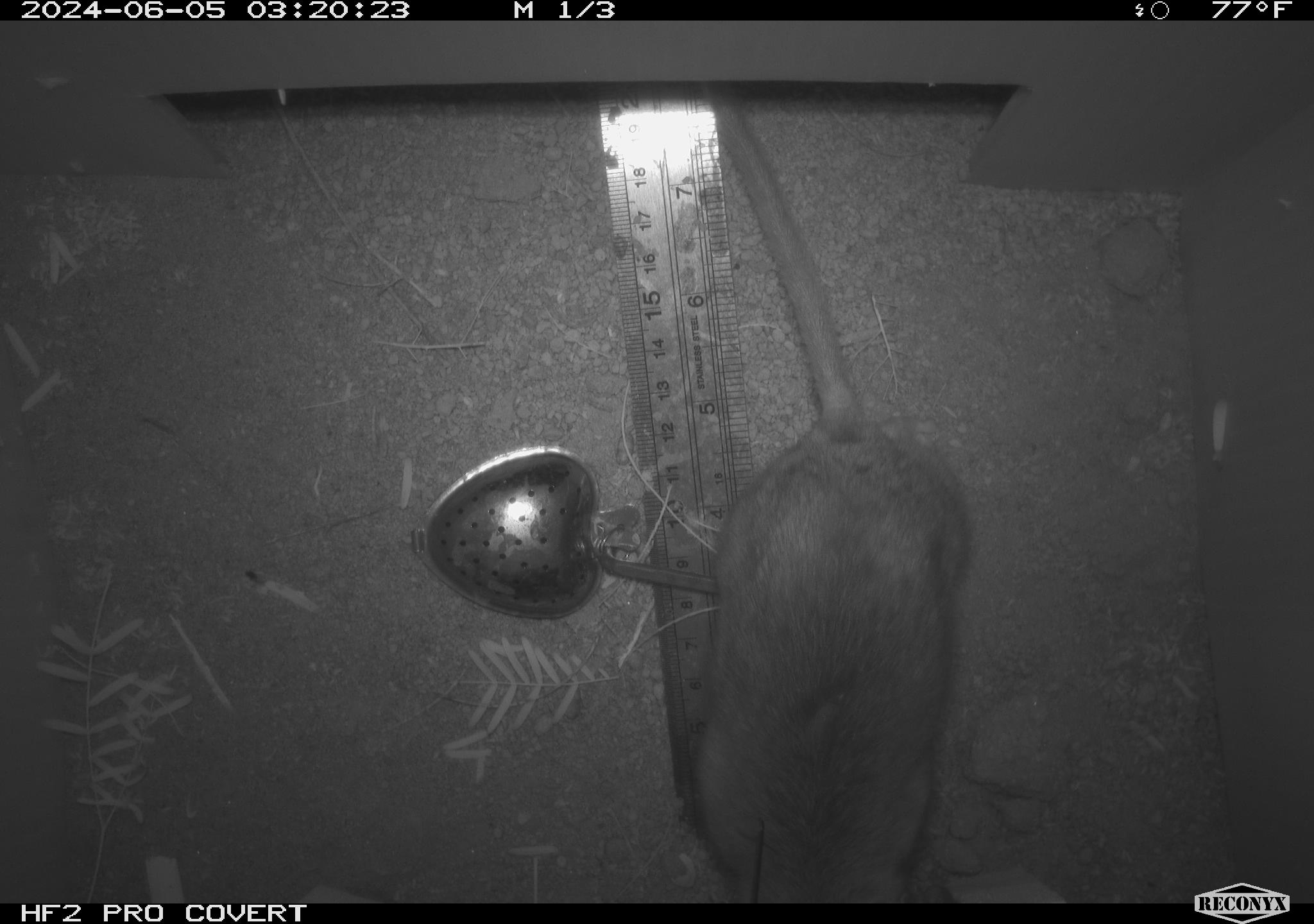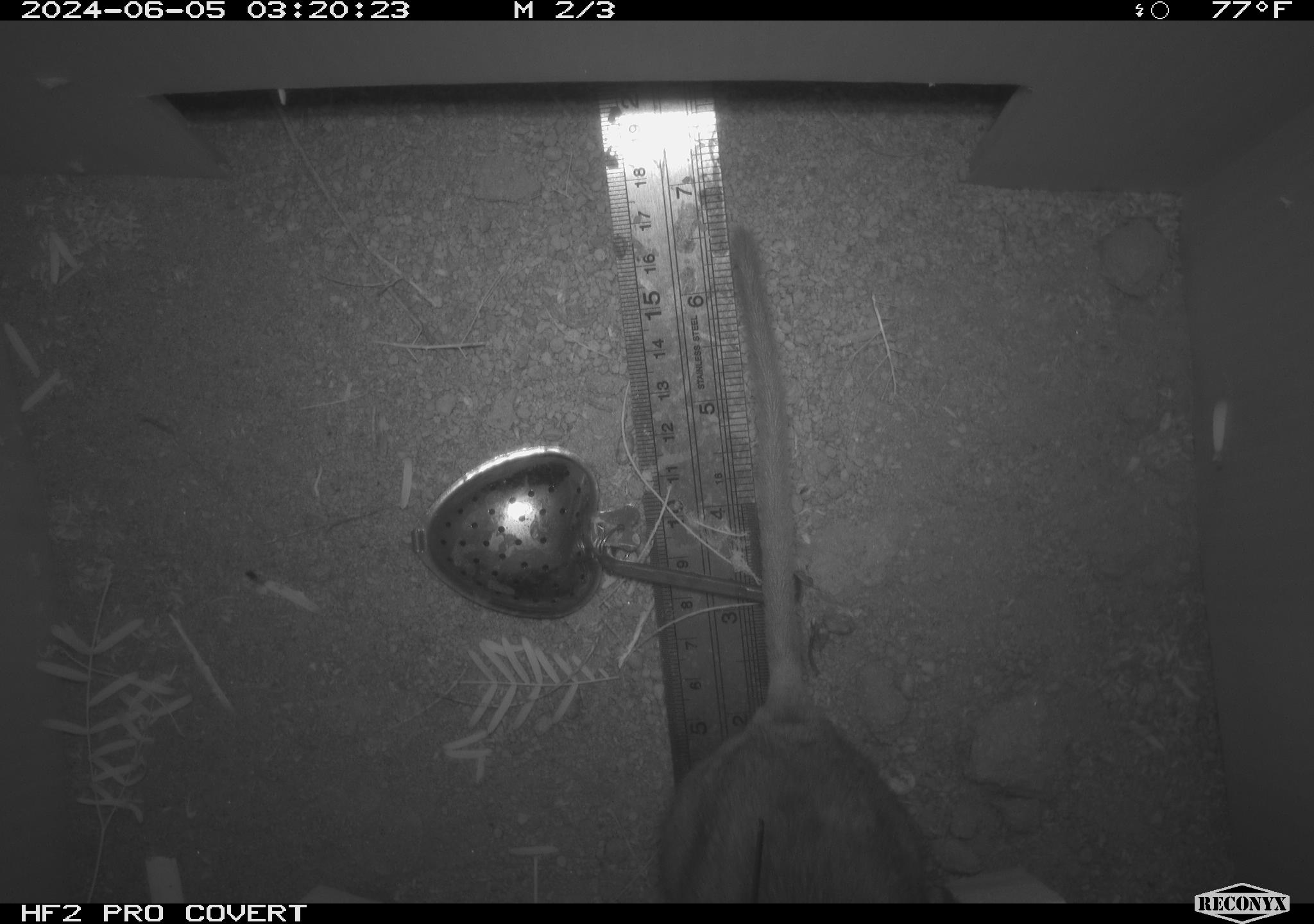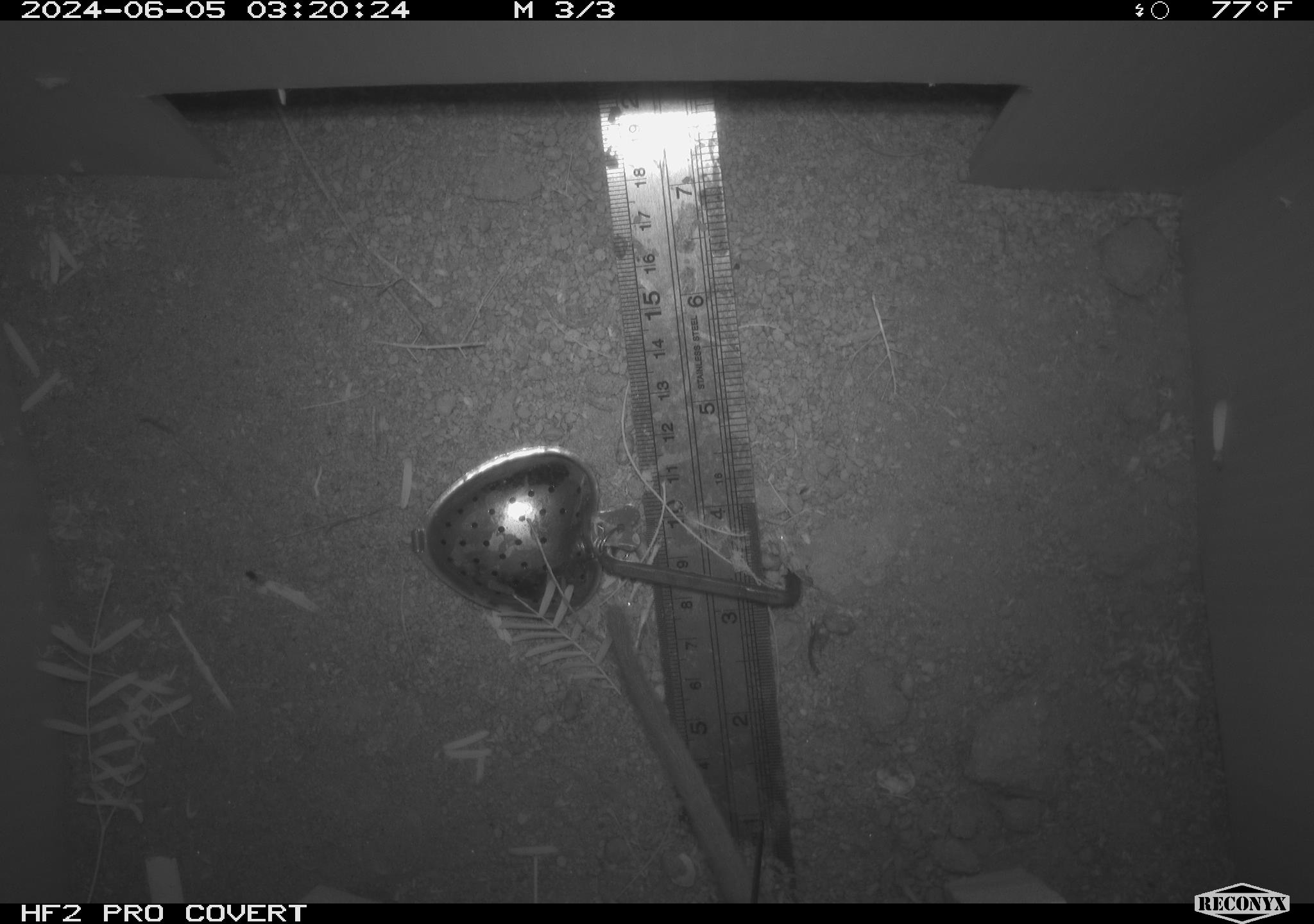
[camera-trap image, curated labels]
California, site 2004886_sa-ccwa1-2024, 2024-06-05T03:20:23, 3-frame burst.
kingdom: Animalia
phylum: Chordata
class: Mammalia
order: Rodentia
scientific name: Rodentia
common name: woodrat or rat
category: woodrat or rat species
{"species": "woodrat or rat species (woodrat or rat) (Rodentia)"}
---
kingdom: Animalia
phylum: Chordata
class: Mammalia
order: Rodentia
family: Cricetidae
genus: Neotoma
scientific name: Neotoma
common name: pack rat or woodrat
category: neotoma species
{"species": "neotoma species (pack rat or woodrat) (Neotoma)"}